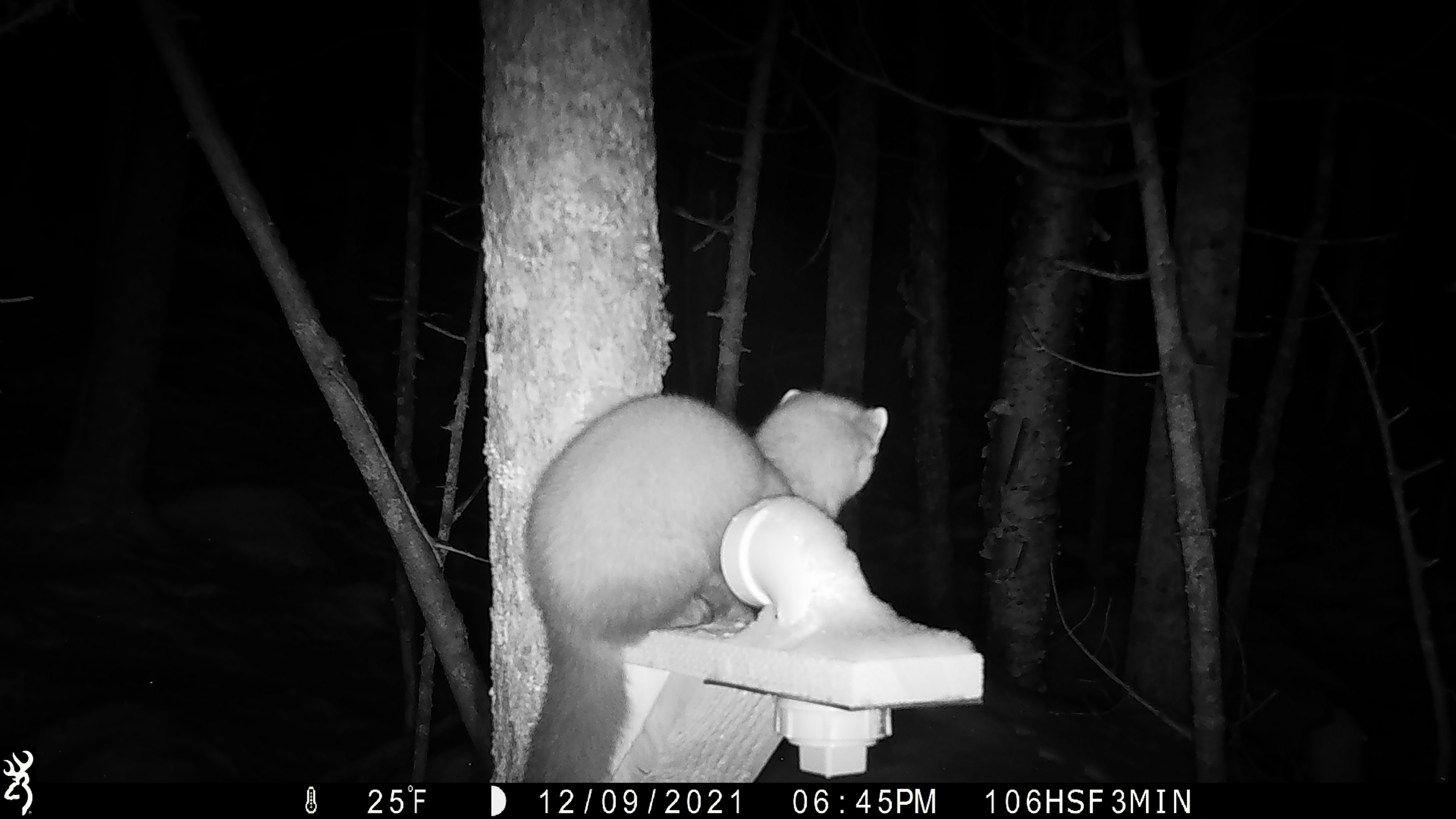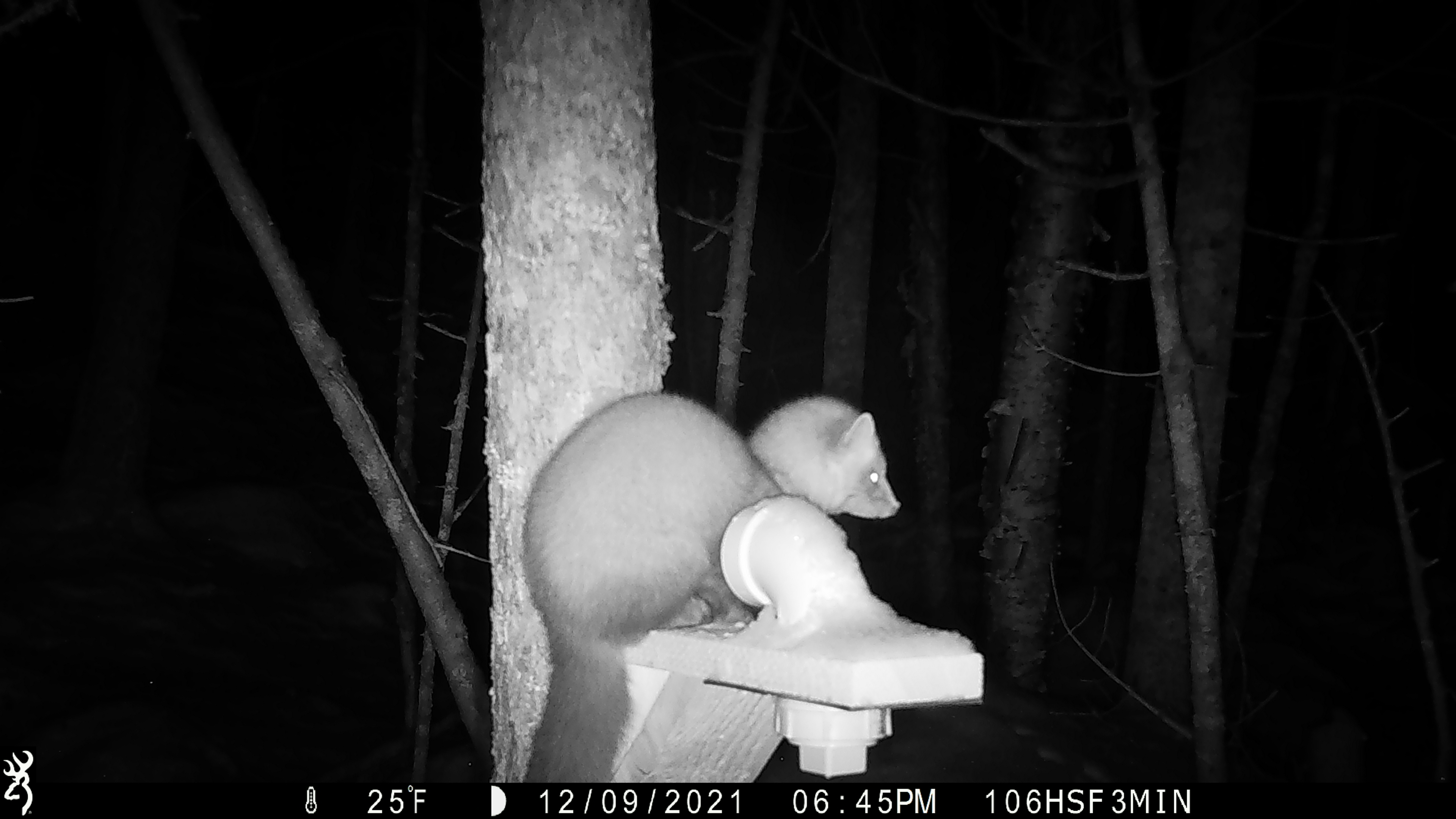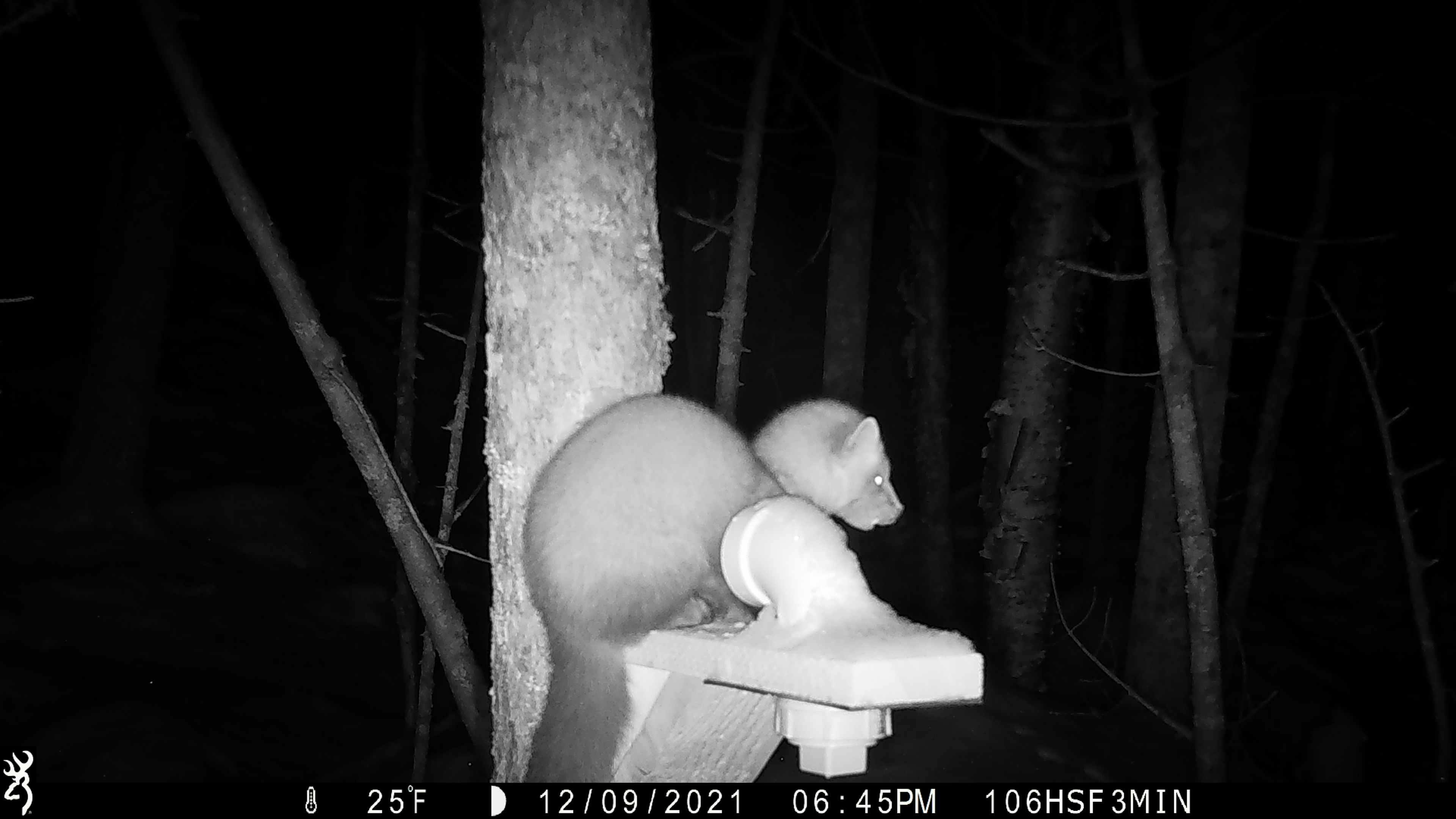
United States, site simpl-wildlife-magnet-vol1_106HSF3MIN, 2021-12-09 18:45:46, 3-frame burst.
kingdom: Animalia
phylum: Chordata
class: Mammalia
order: Carnivora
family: Mustelidae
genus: Martes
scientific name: Martes americana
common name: american marten